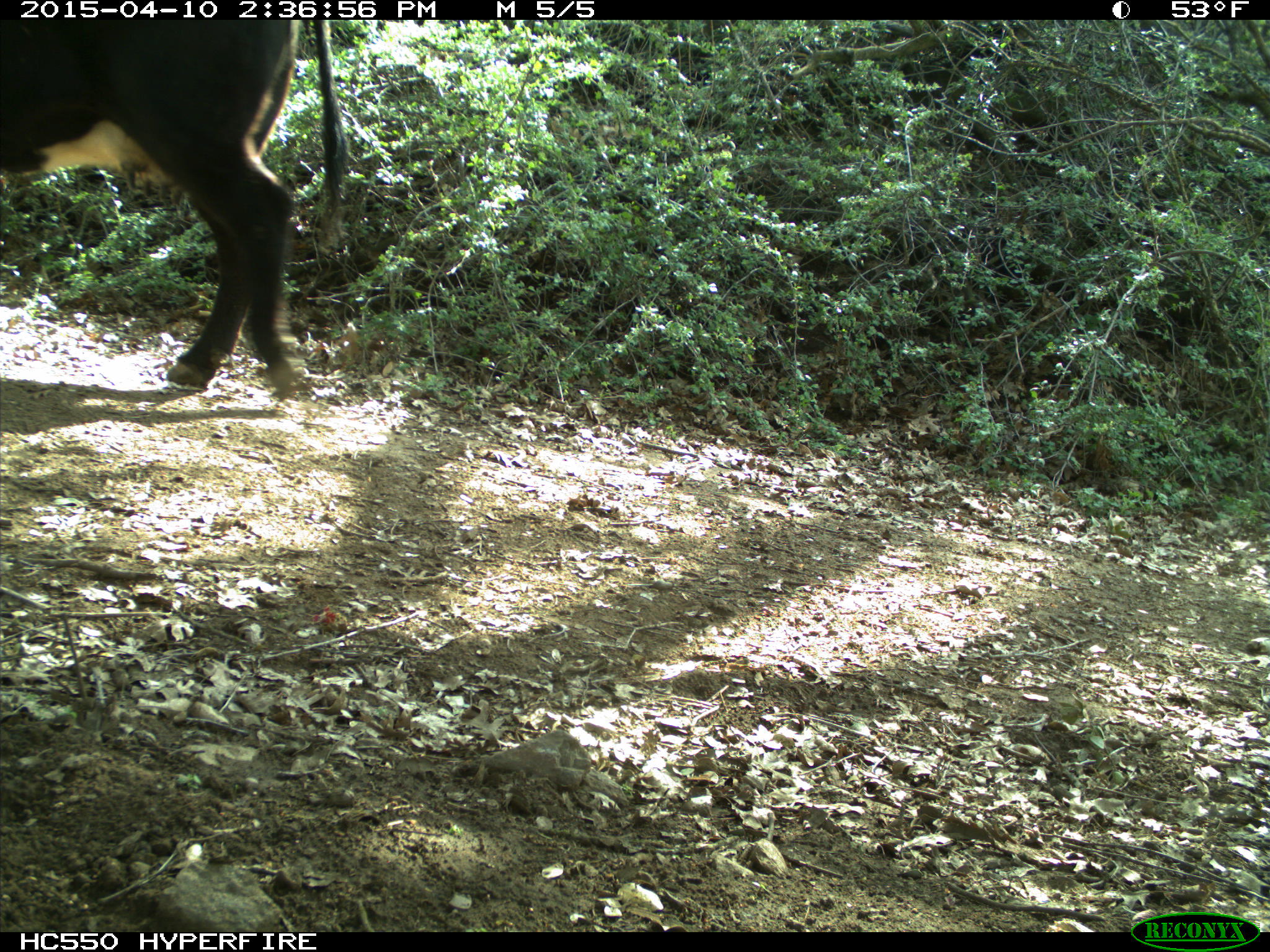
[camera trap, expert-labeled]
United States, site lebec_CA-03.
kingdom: Animalia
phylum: Chordata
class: Mammalia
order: Artiodactyla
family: Bovidae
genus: Bos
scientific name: Bos taurus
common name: domestic cow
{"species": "Bos taurus (domestic cow)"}